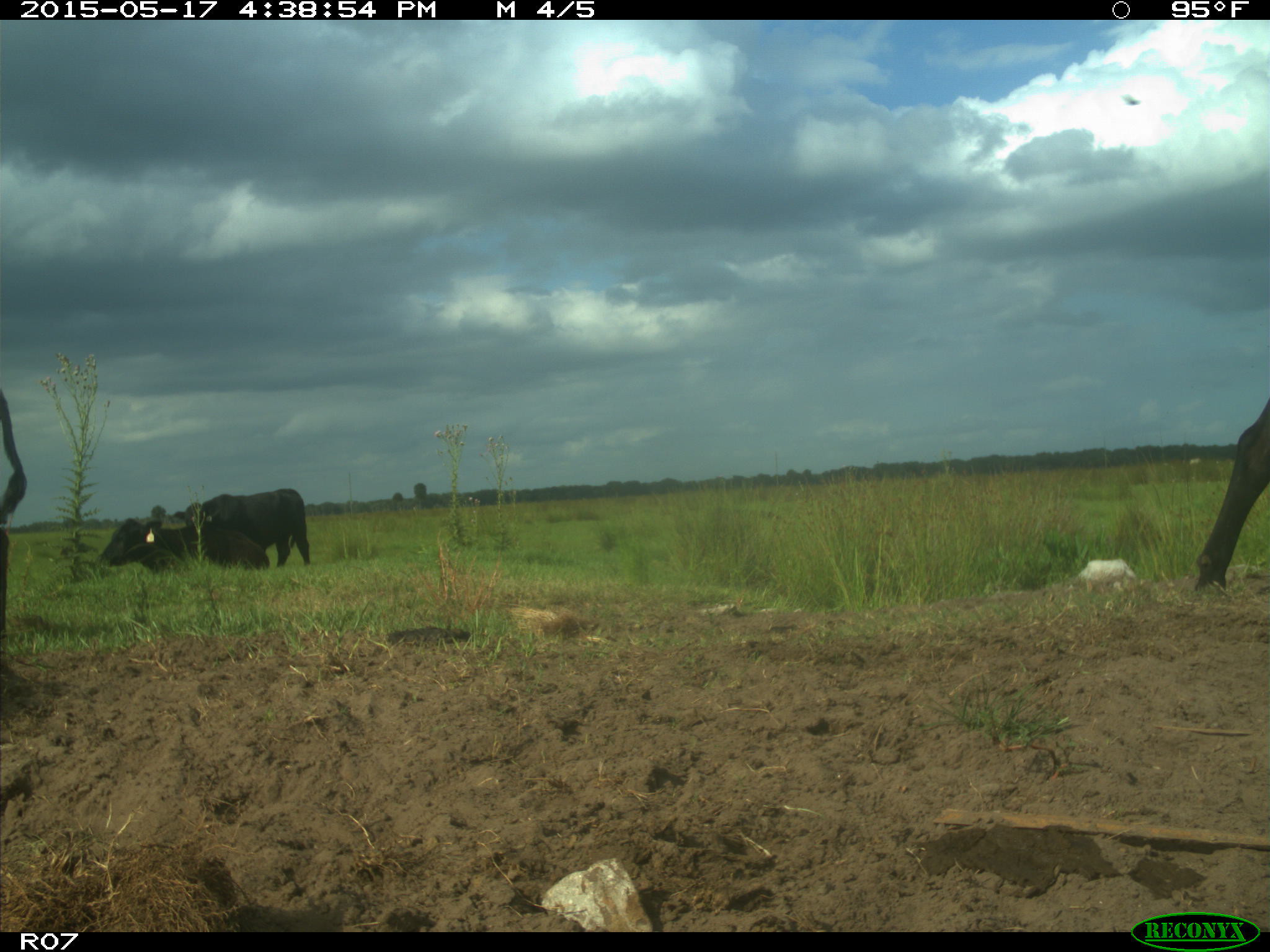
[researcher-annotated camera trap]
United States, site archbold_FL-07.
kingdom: Animalia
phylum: Chordata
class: Mammalia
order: Artiodactyla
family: Bovidae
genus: Bos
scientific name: Bos taurus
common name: domestic cow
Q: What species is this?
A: Bos taurus (domestic cow).